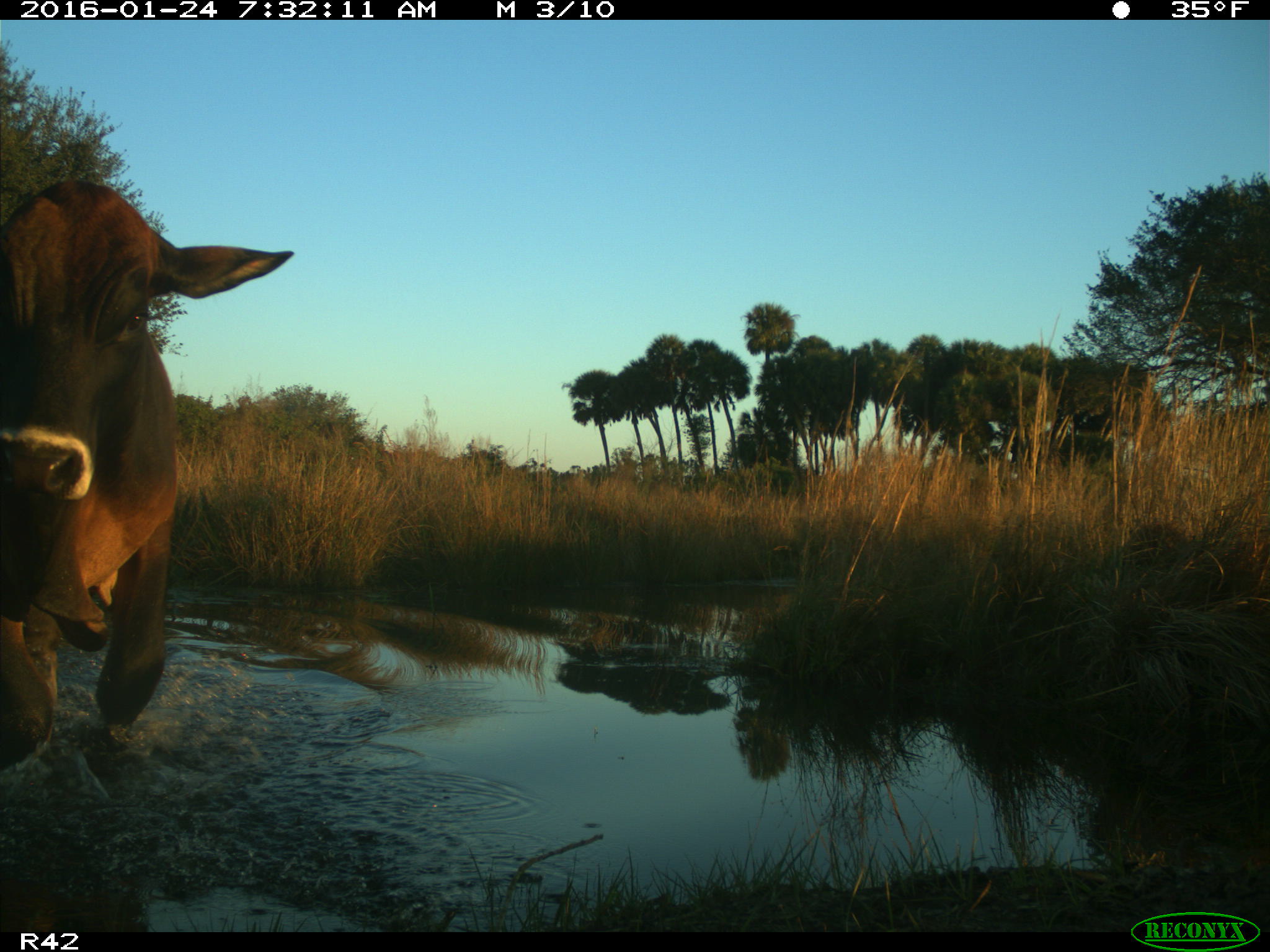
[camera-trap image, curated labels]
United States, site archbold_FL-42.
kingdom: Animalia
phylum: Chordata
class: Mammalia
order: Artiodactyla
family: Bovidae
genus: Bos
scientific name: Bos taurus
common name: domestic cow